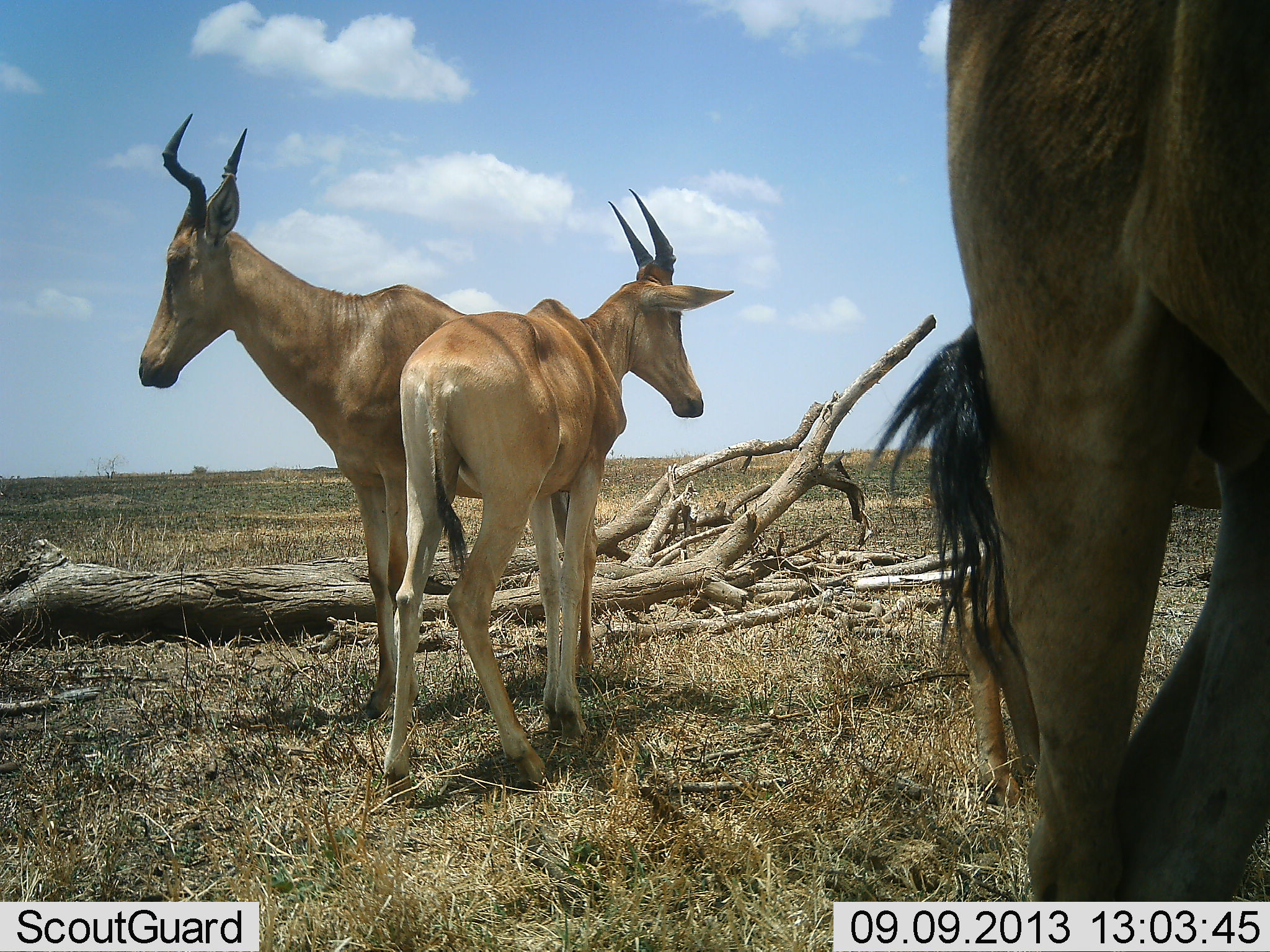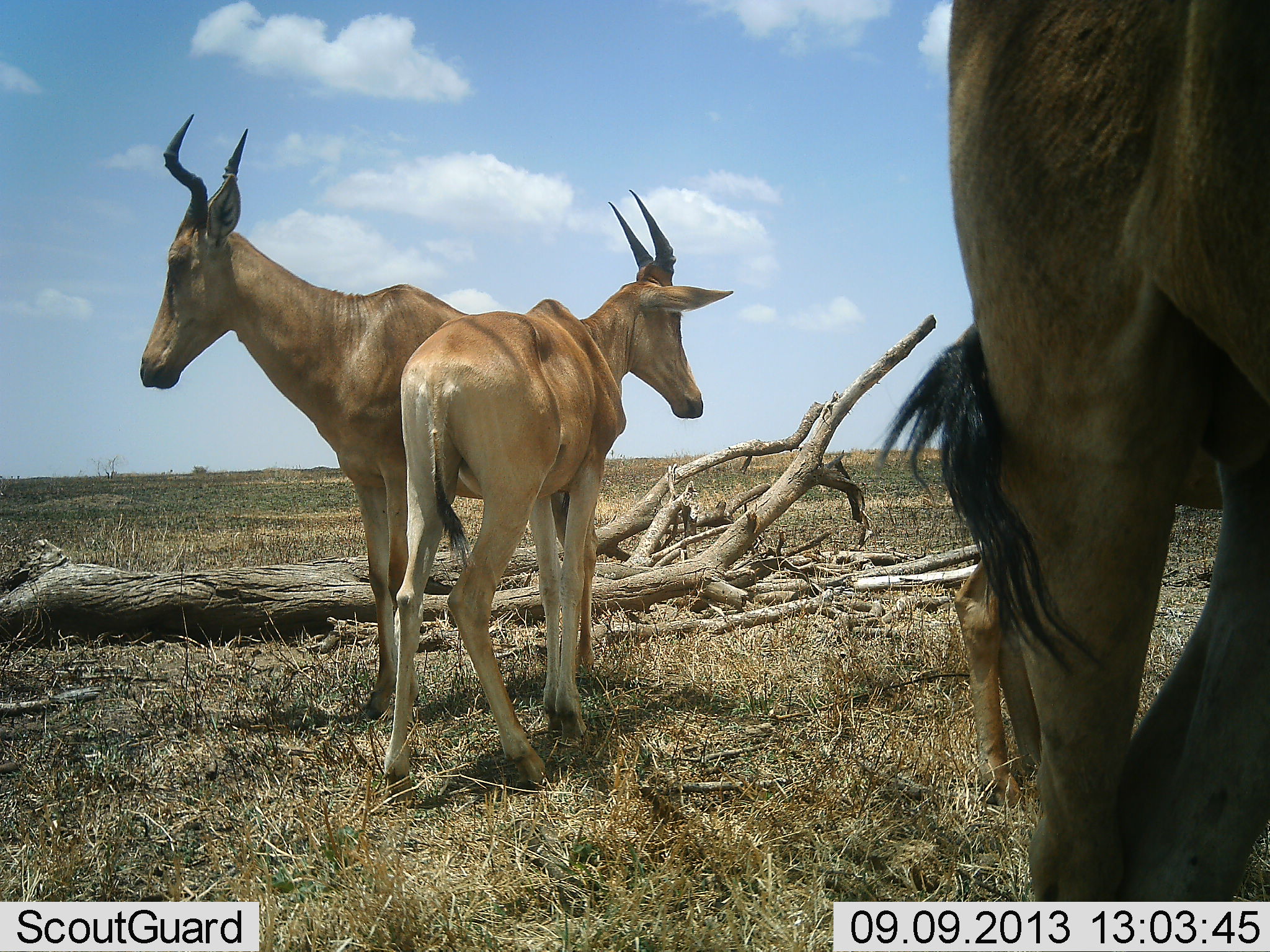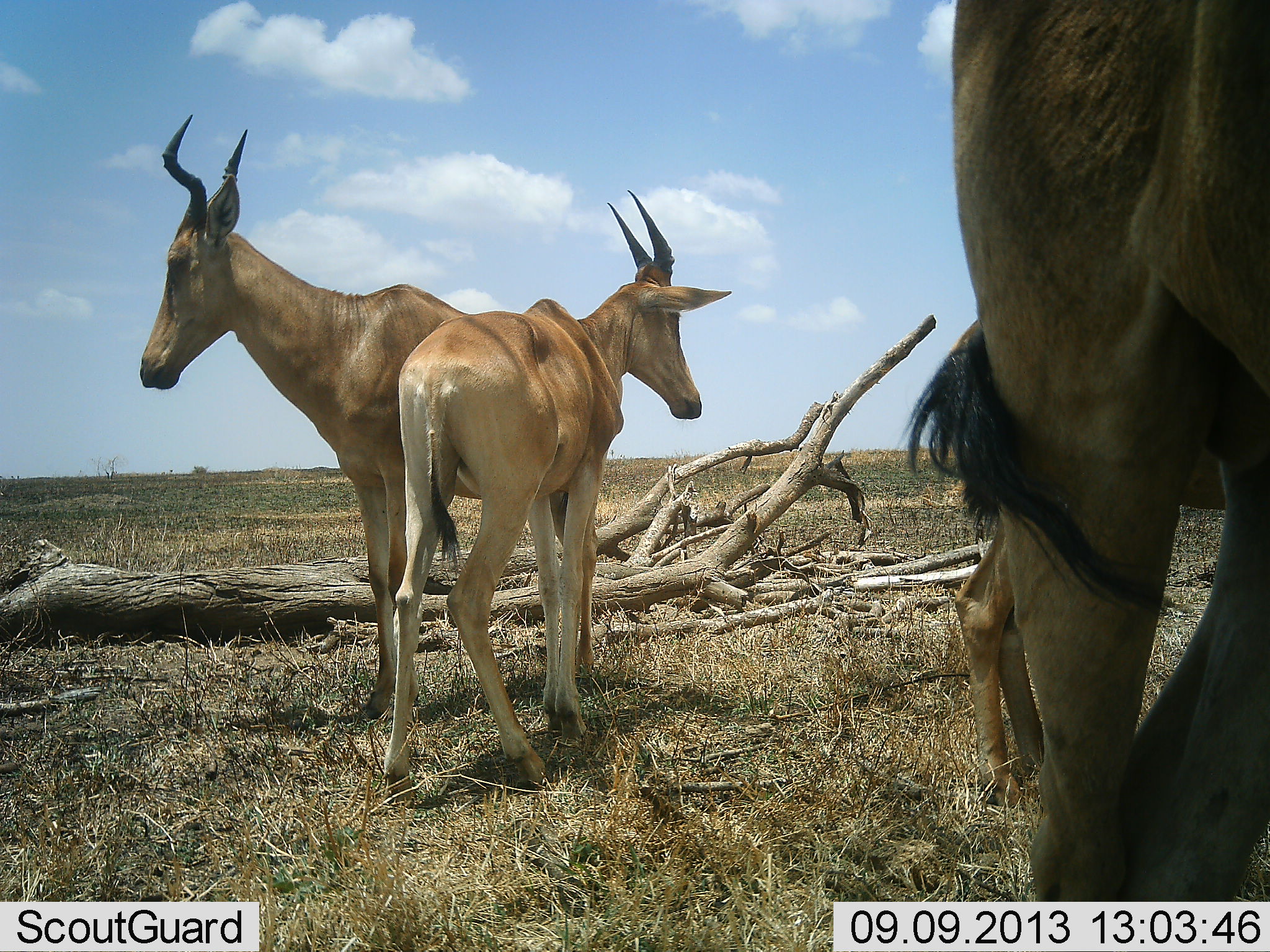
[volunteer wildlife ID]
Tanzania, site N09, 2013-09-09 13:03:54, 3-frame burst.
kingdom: Animalia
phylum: Chordata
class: Mammalia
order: Artiodactyla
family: Bovidae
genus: Alcelaphus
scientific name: Alcelaphus buselaphus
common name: hartebeest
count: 3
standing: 93%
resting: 0%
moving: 0%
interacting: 7%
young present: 14%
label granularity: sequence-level